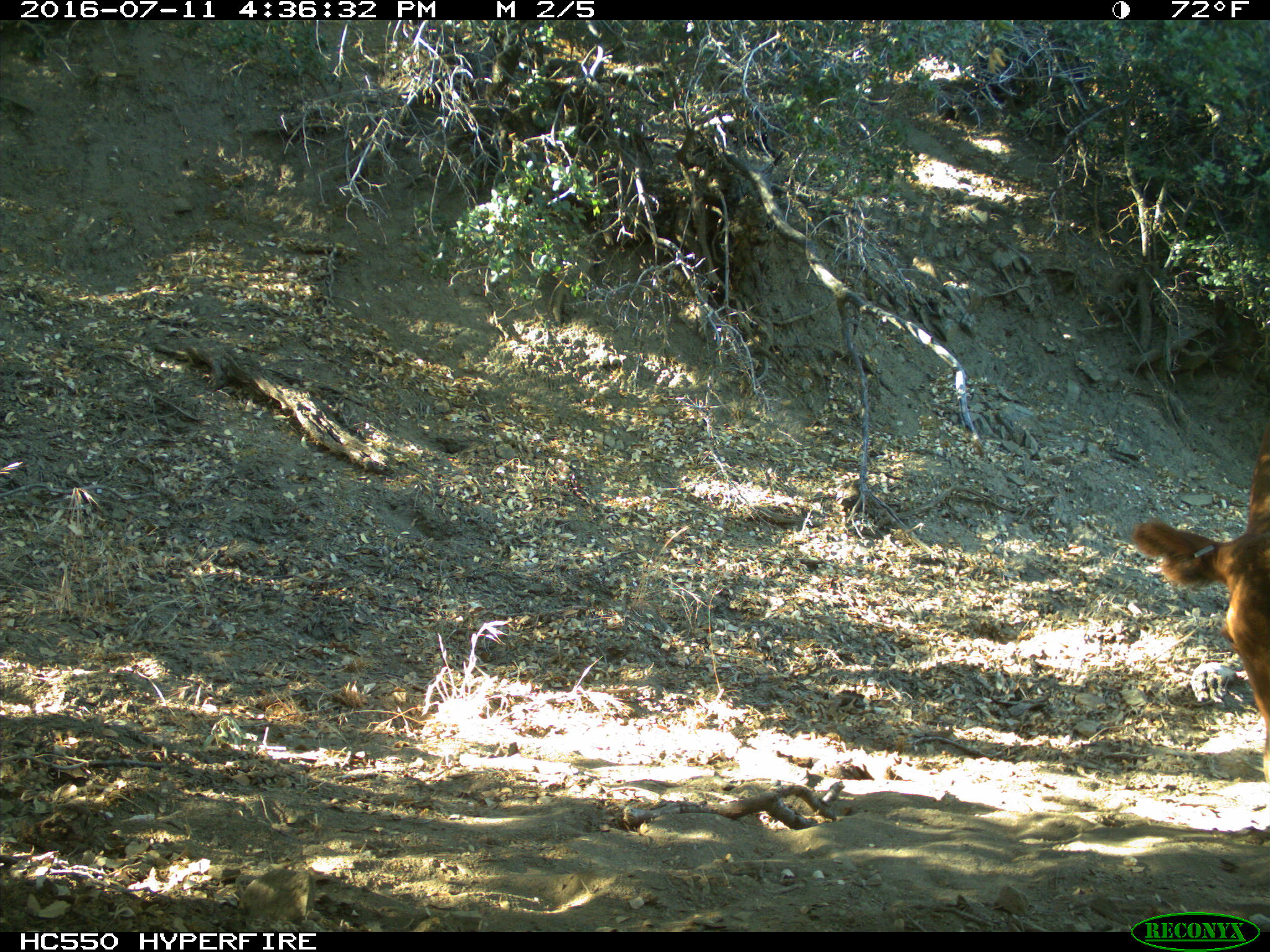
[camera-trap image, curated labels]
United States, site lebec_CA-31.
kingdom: Animalia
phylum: Chordata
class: Mammalia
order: Artiodactyla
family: Bovidae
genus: Bos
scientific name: Bos taurus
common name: domestic cow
Bos taurus (domestic cow).